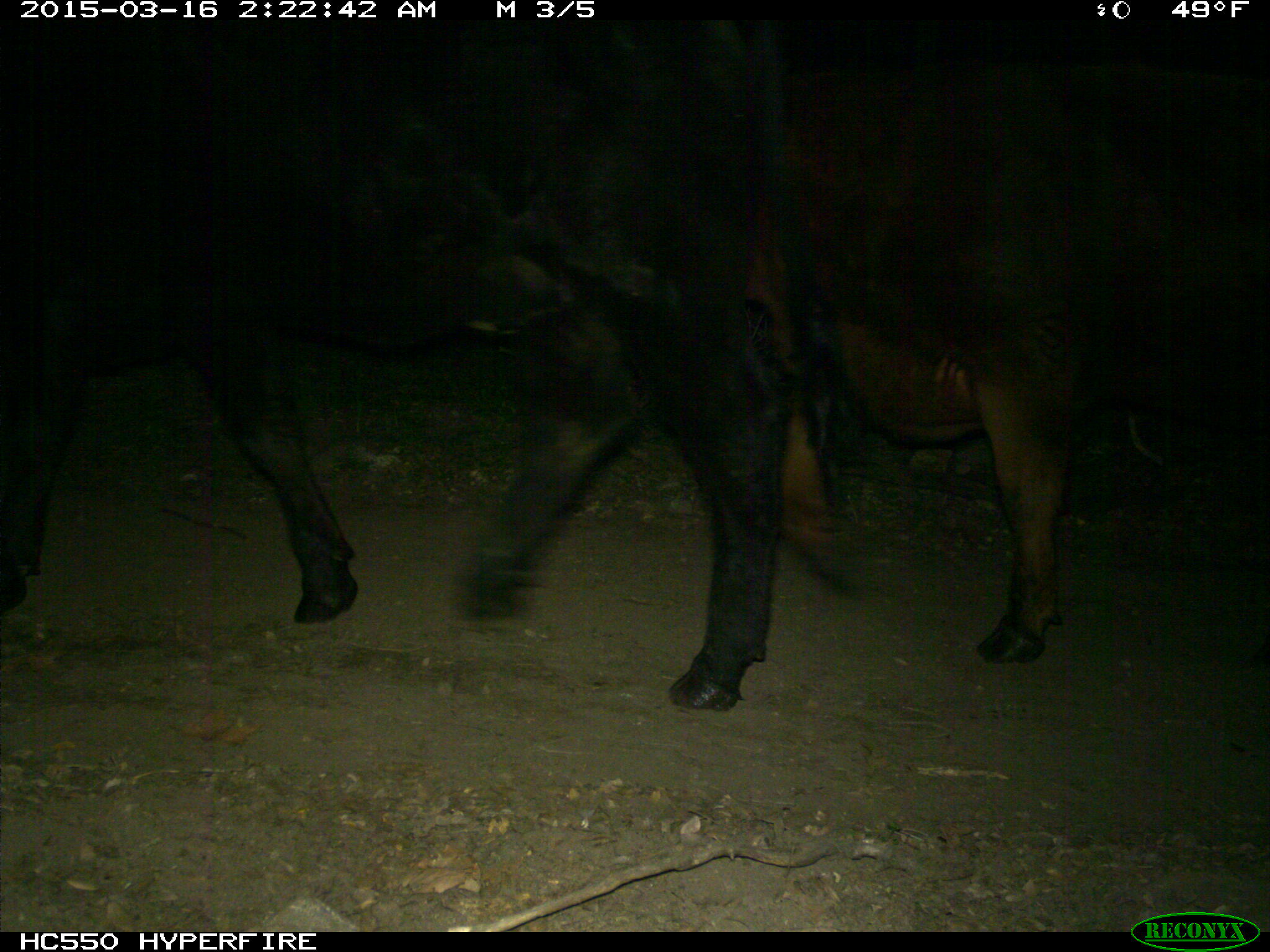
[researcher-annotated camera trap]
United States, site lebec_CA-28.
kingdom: Animalia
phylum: Chordata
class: Mammalia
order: Artiodactyla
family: Bovidae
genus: Bos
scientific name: Bos taurus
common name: domestic cow